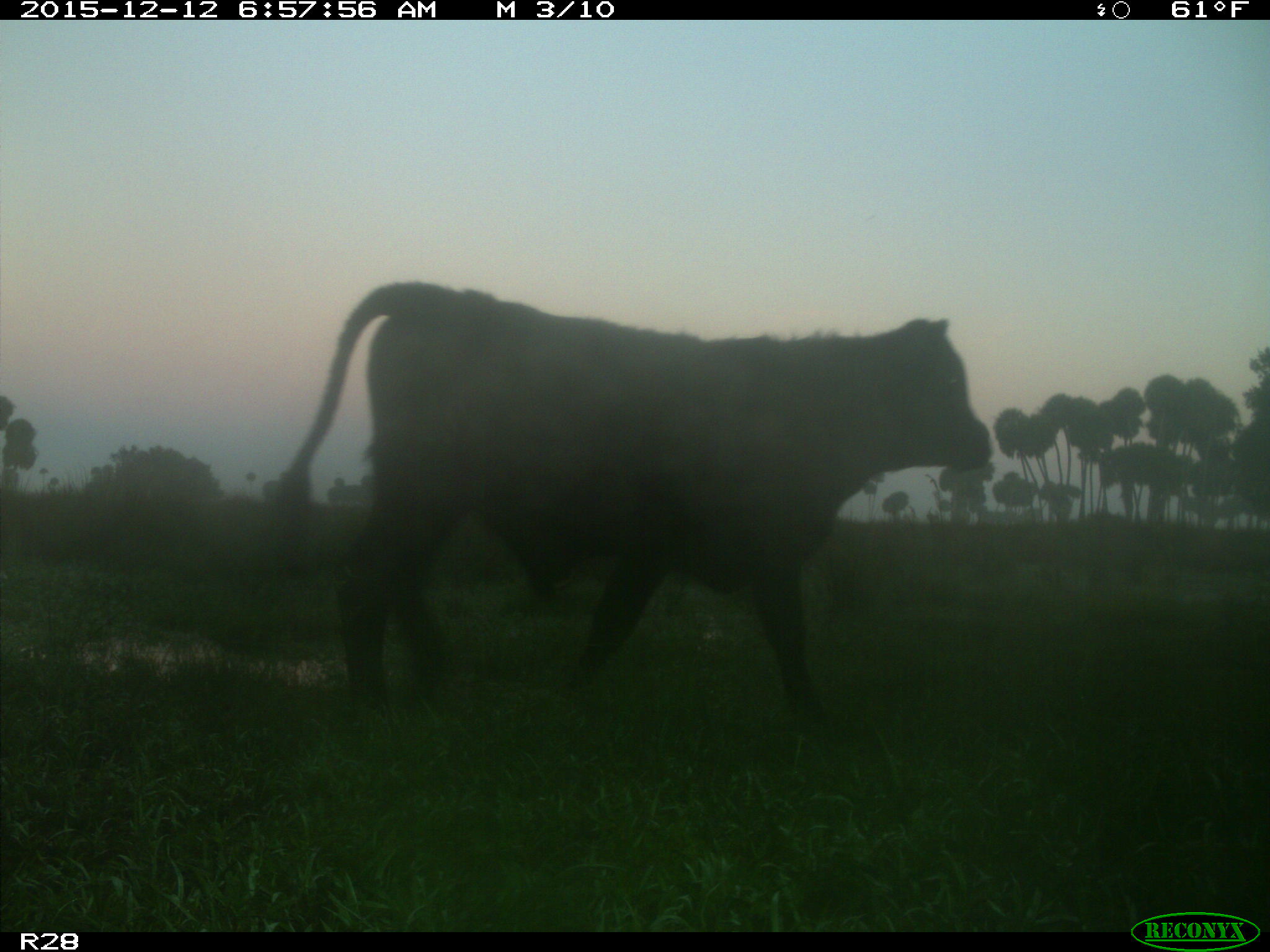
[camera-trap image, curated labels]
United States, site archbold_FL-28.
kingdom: Animalia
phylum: Chordata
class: Mammalia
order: Artiodactyla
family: Bovidae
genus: Bos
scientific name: Bos taurus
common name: domestic cow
Bos taurus (domestic cow).